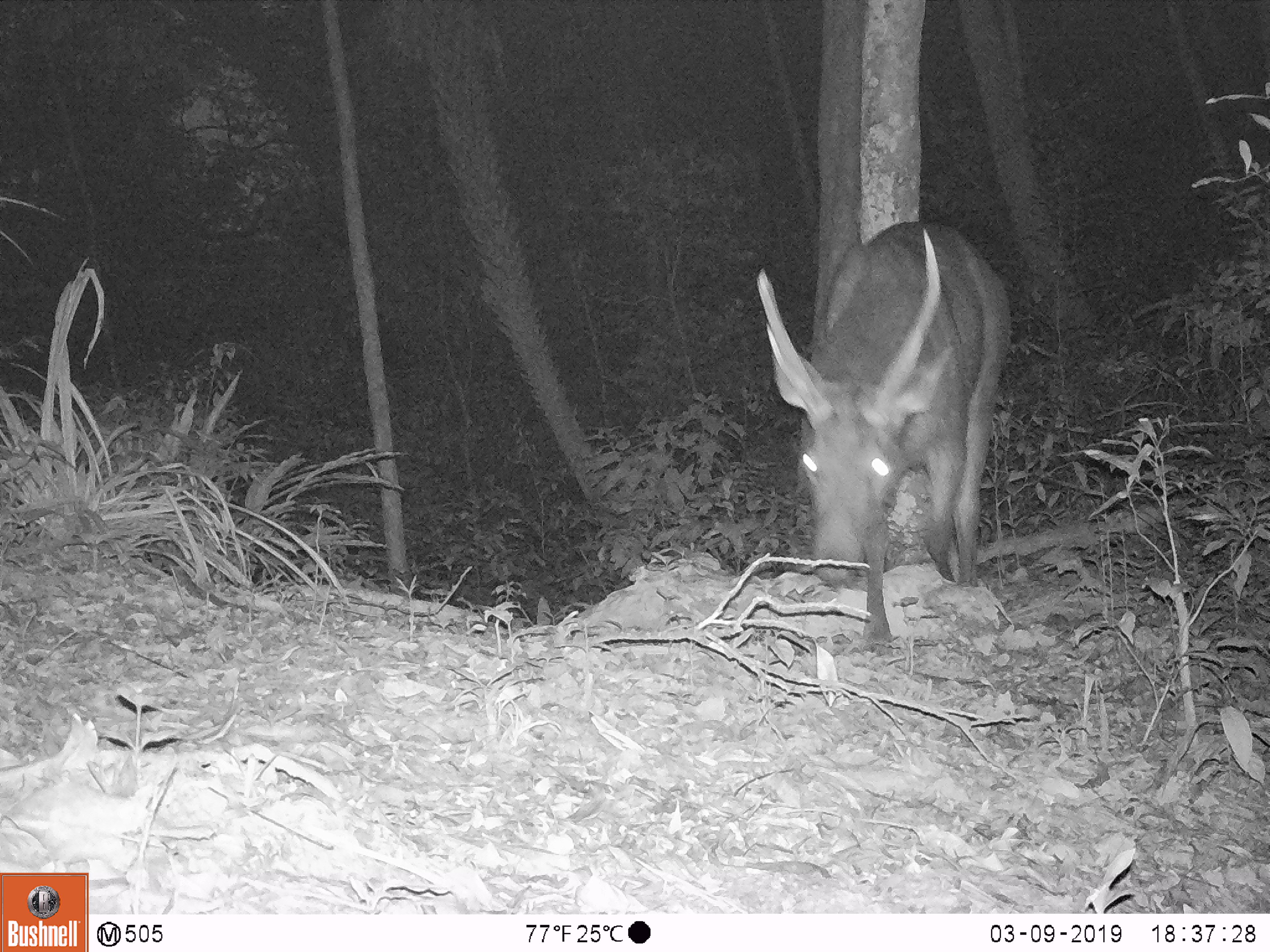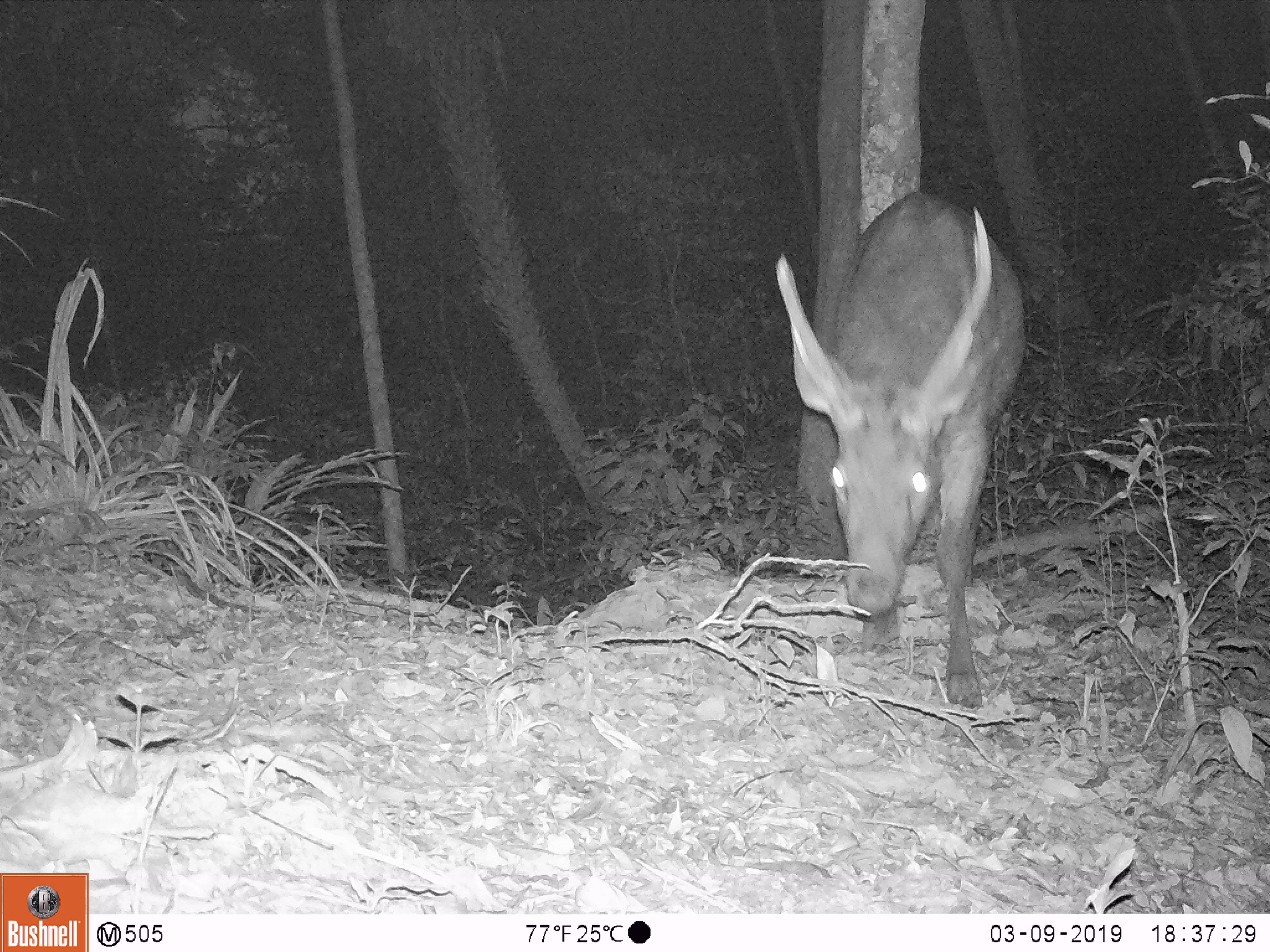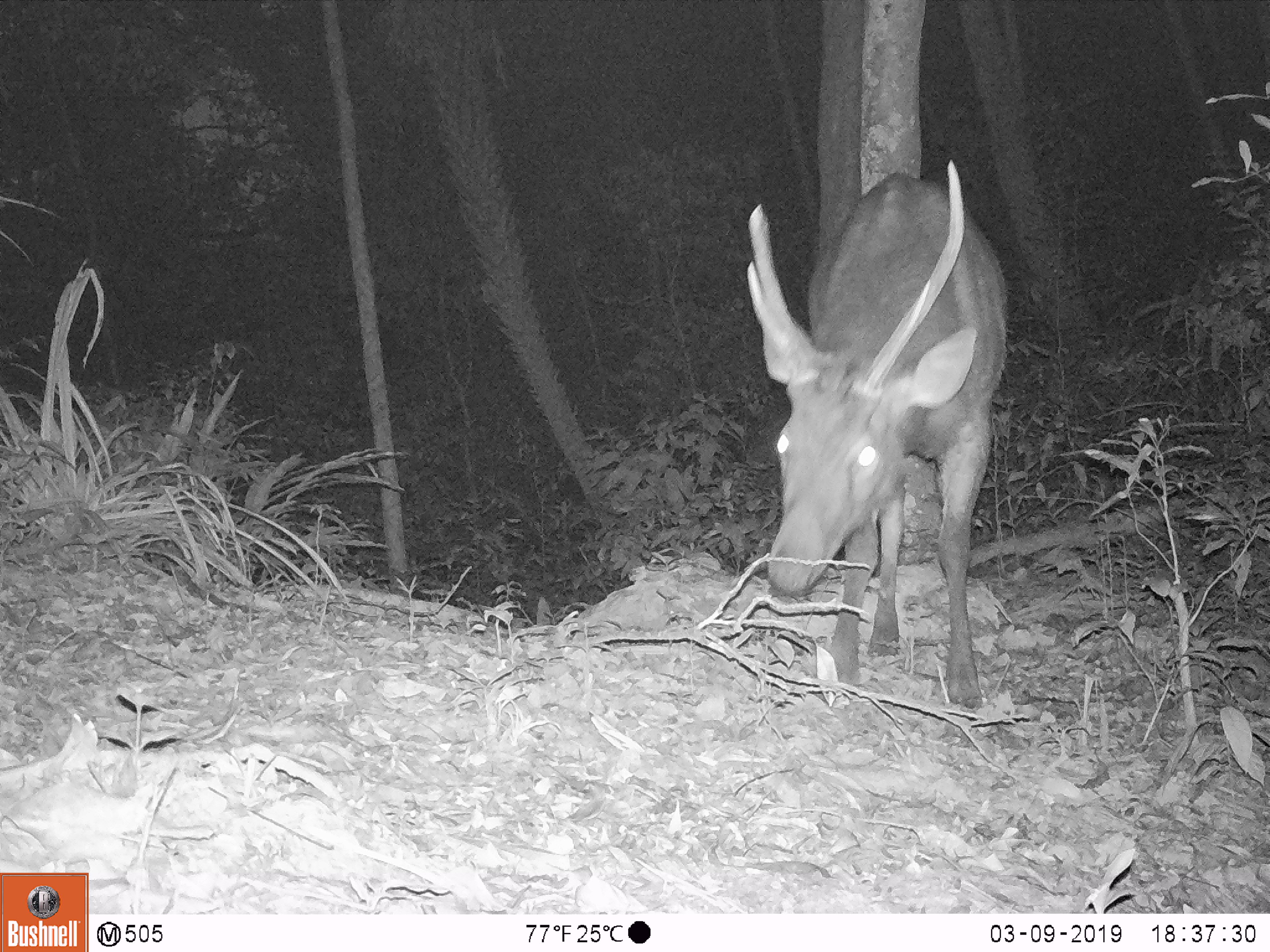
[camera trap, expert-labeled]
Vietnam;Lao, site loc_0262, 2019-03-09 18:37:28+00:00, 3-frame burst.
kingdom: Animalia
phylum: Chordata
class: Mammalia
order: Artiodactyla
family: Cervidae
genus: Rusa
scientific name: Rusa unicolor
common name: sambar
Sambar (Rusa unicolor). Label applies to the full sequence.